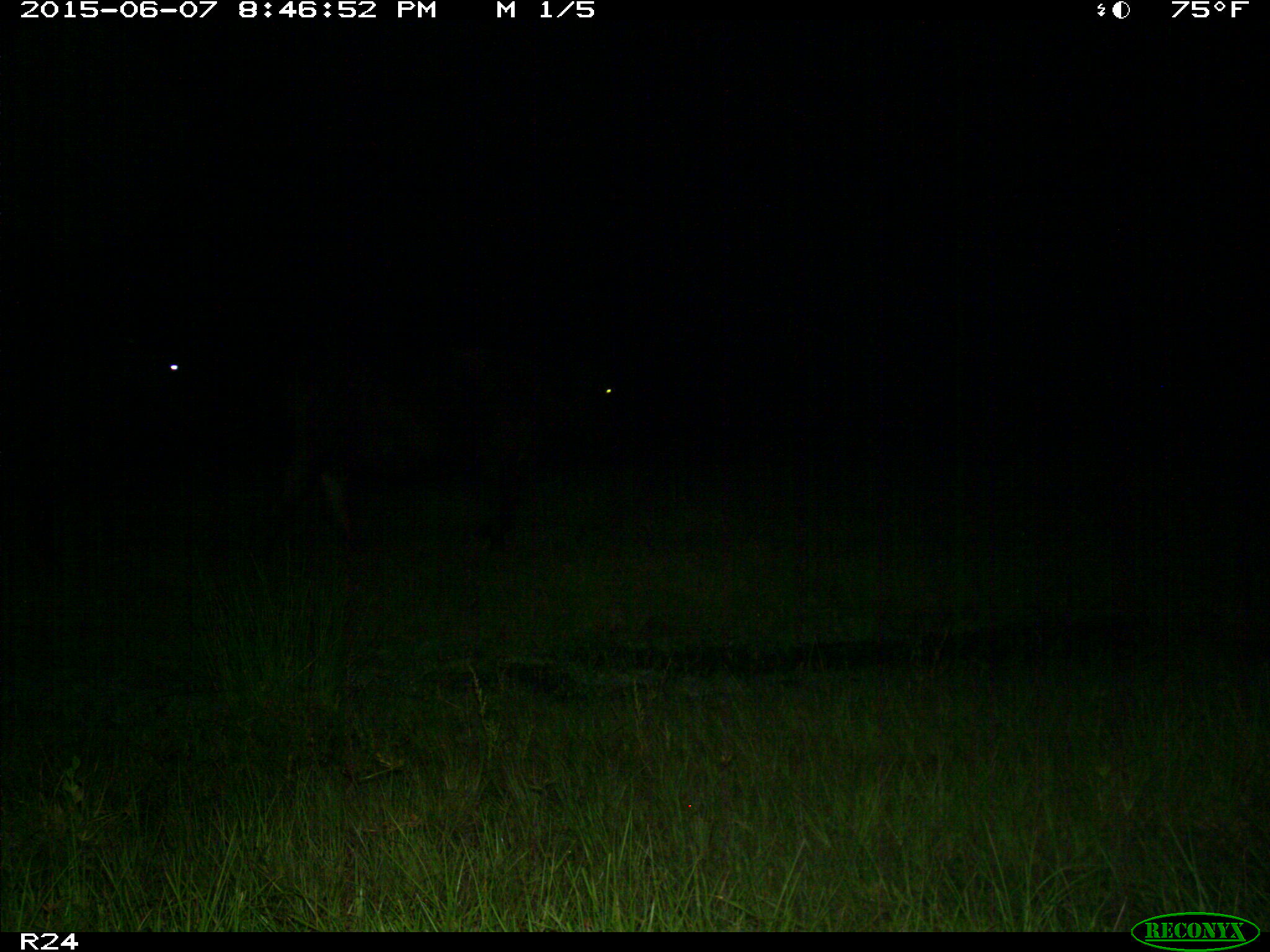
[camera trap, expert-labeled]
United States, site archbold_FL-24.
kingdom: Animalia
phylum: Chordata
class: Mammalia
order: Artiodactyla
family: Bovidae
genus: Bos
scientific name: Bos taurus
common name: domestic cow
Bos taurus (domestic cow).